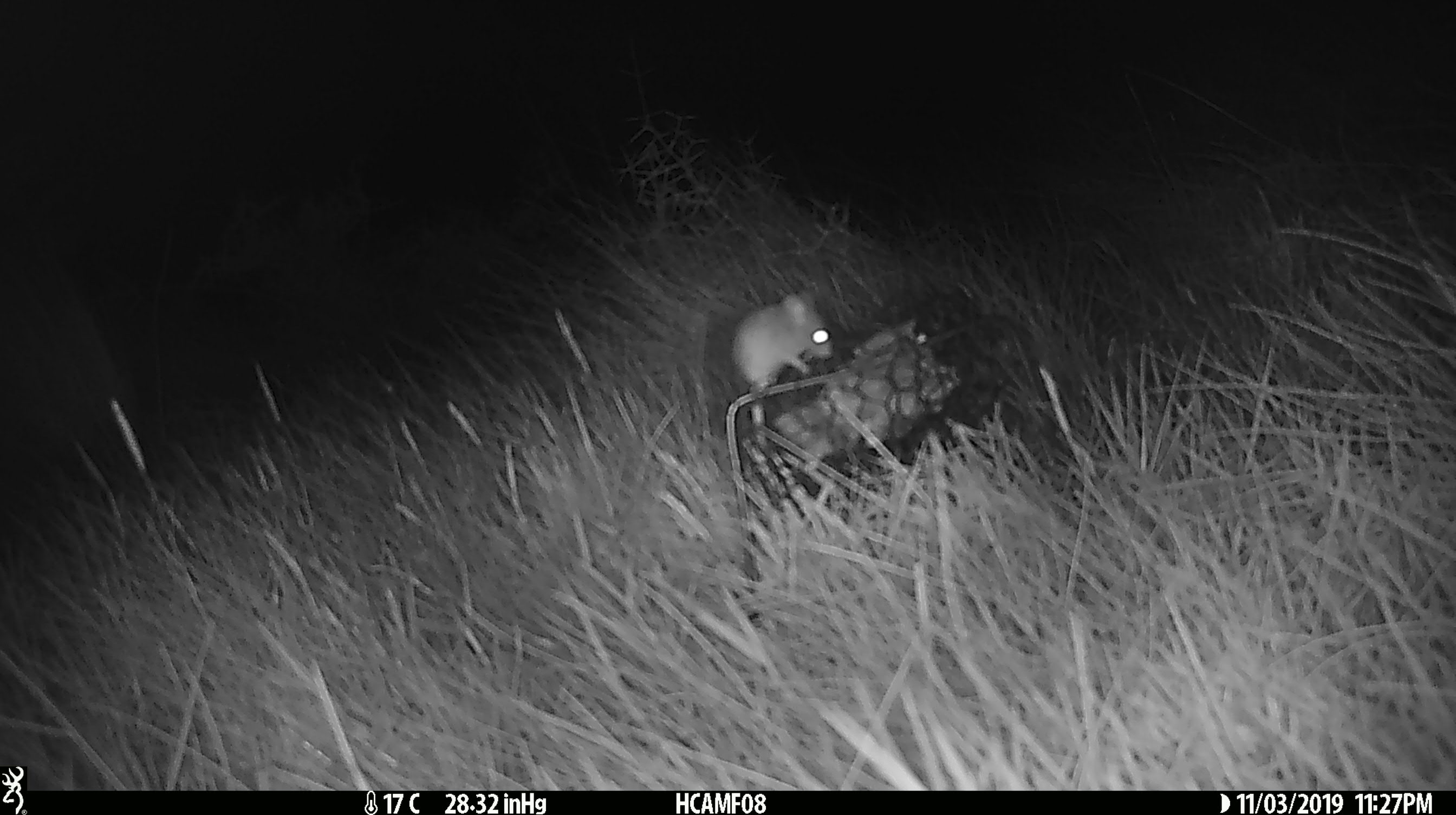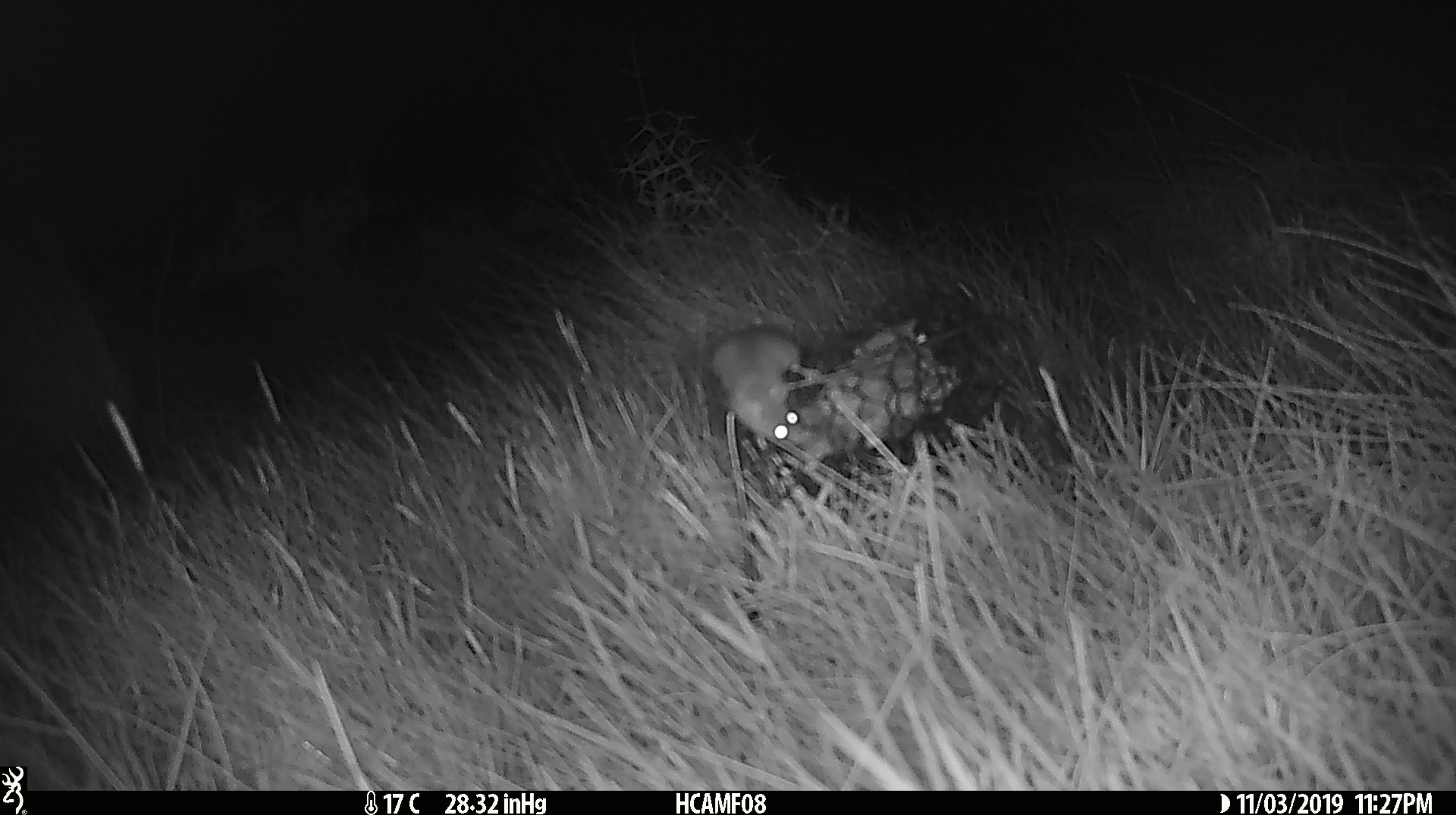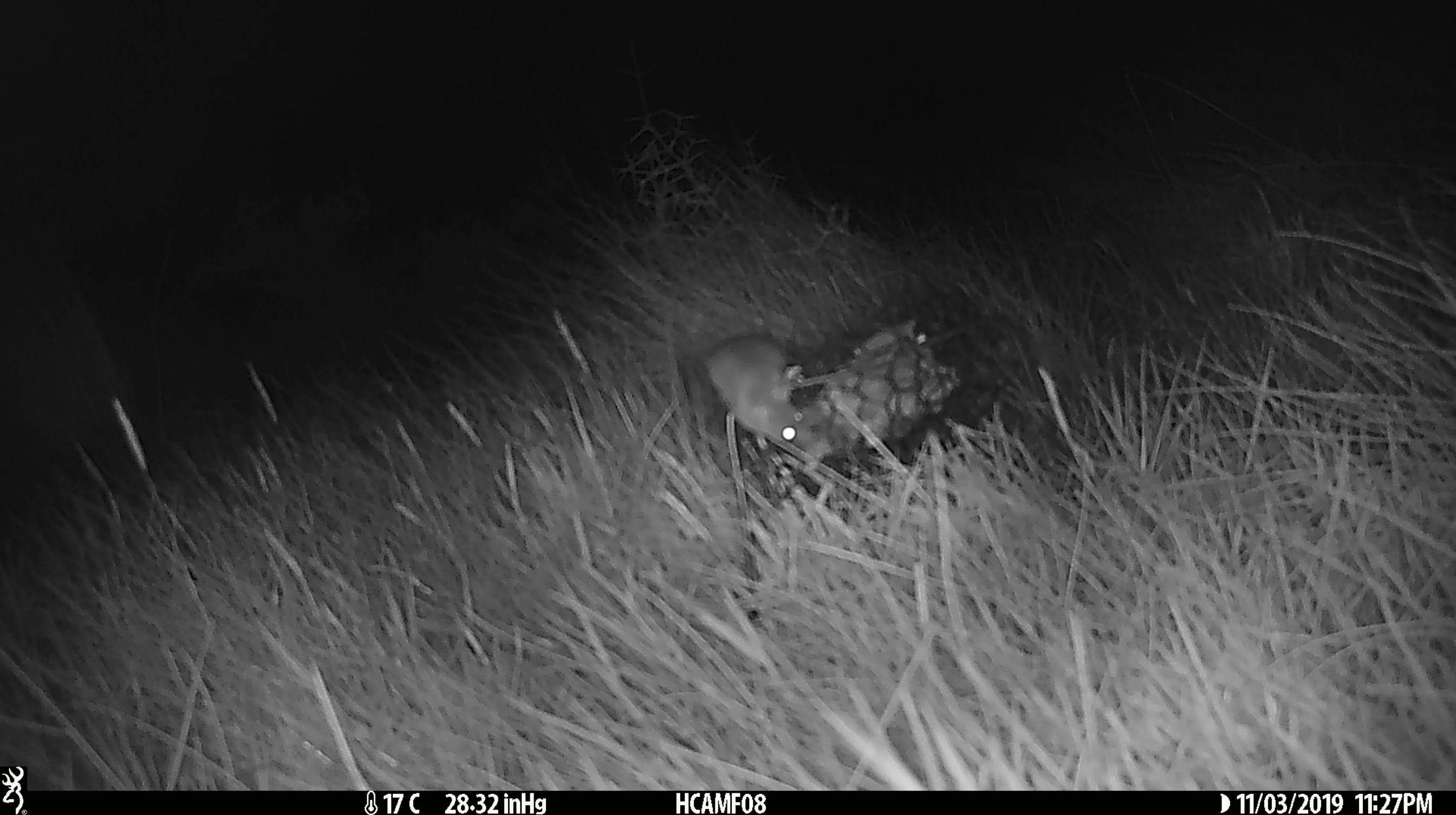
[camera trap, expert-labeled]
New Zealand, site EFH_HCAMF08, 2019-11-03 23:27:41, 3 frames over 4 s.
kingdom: Animalia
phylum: Chordata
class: Mammalia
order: Rodentia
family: Muridae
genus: Mus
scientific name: Mus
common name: mouse